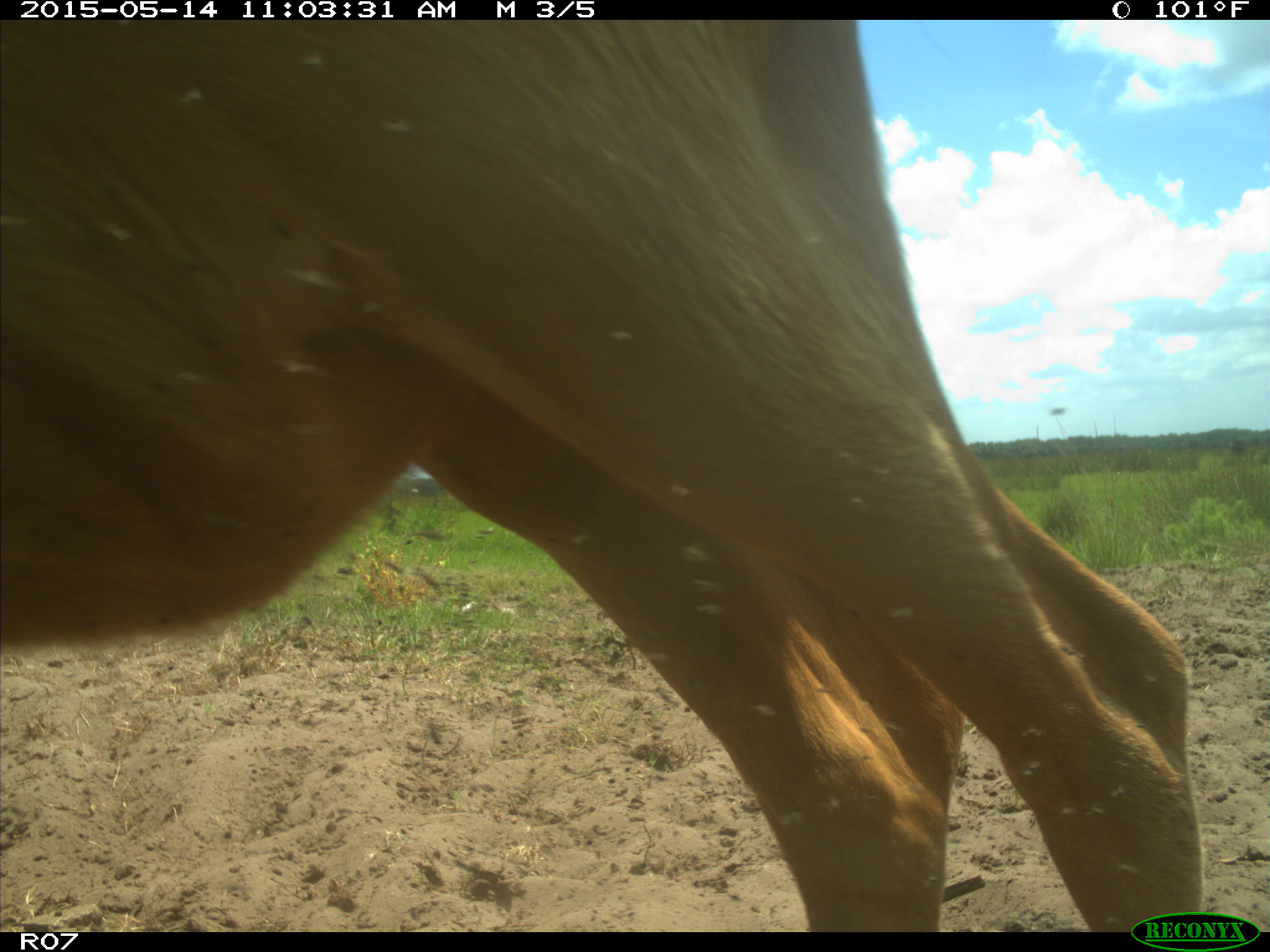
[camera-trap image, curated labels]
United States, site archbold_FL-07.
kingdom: Animalia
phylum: Chordata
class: Mammalia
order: Artiodactyla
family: Bovidae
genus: Bos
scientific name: Bos taurus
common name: domestic cow